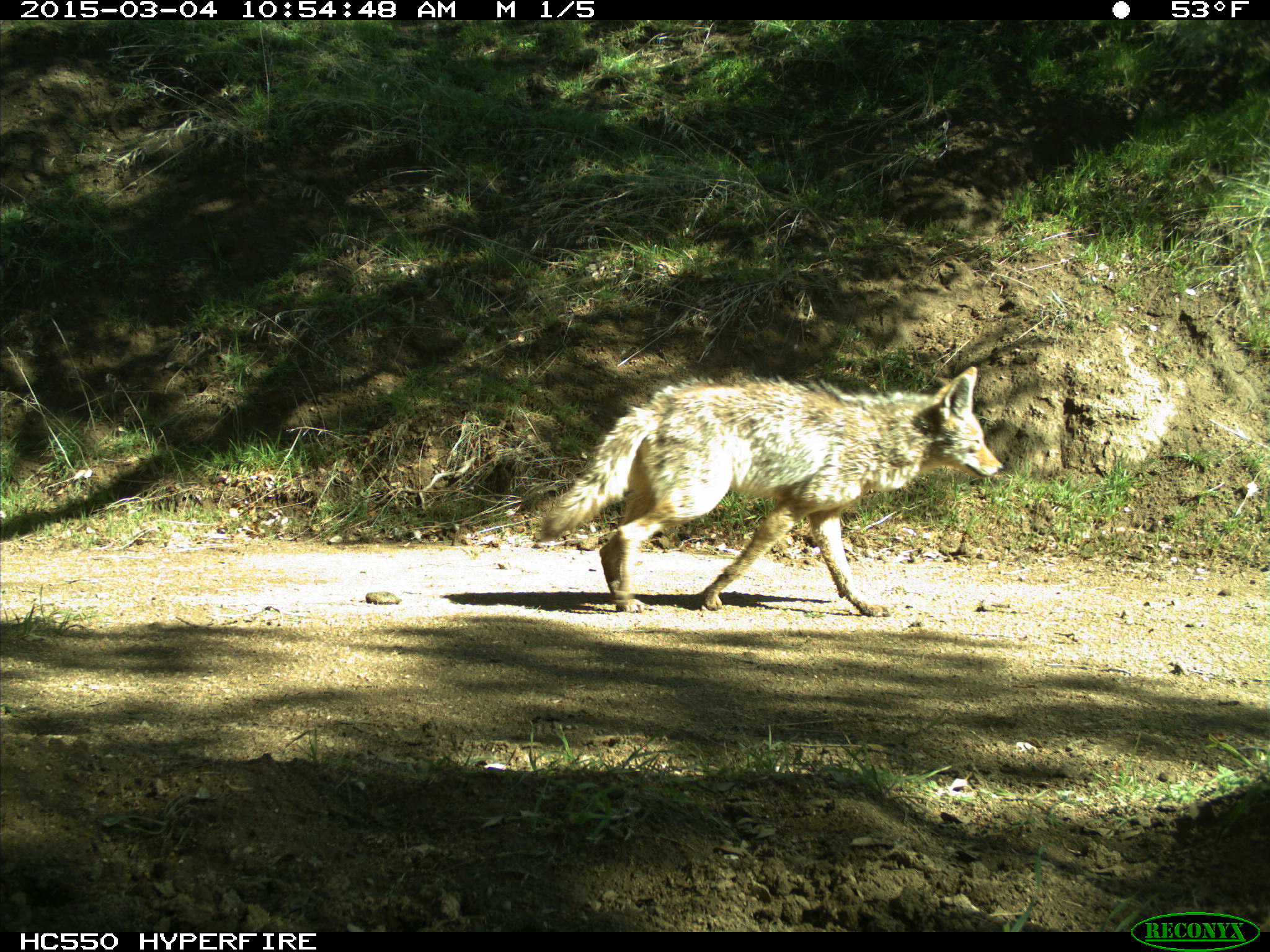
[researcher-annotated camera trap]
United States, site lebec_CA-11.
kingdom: Animalia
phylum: Chordata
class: Mammalia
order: Carnivora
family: Canidae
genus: Canis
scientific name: Canis latrans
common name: coyote